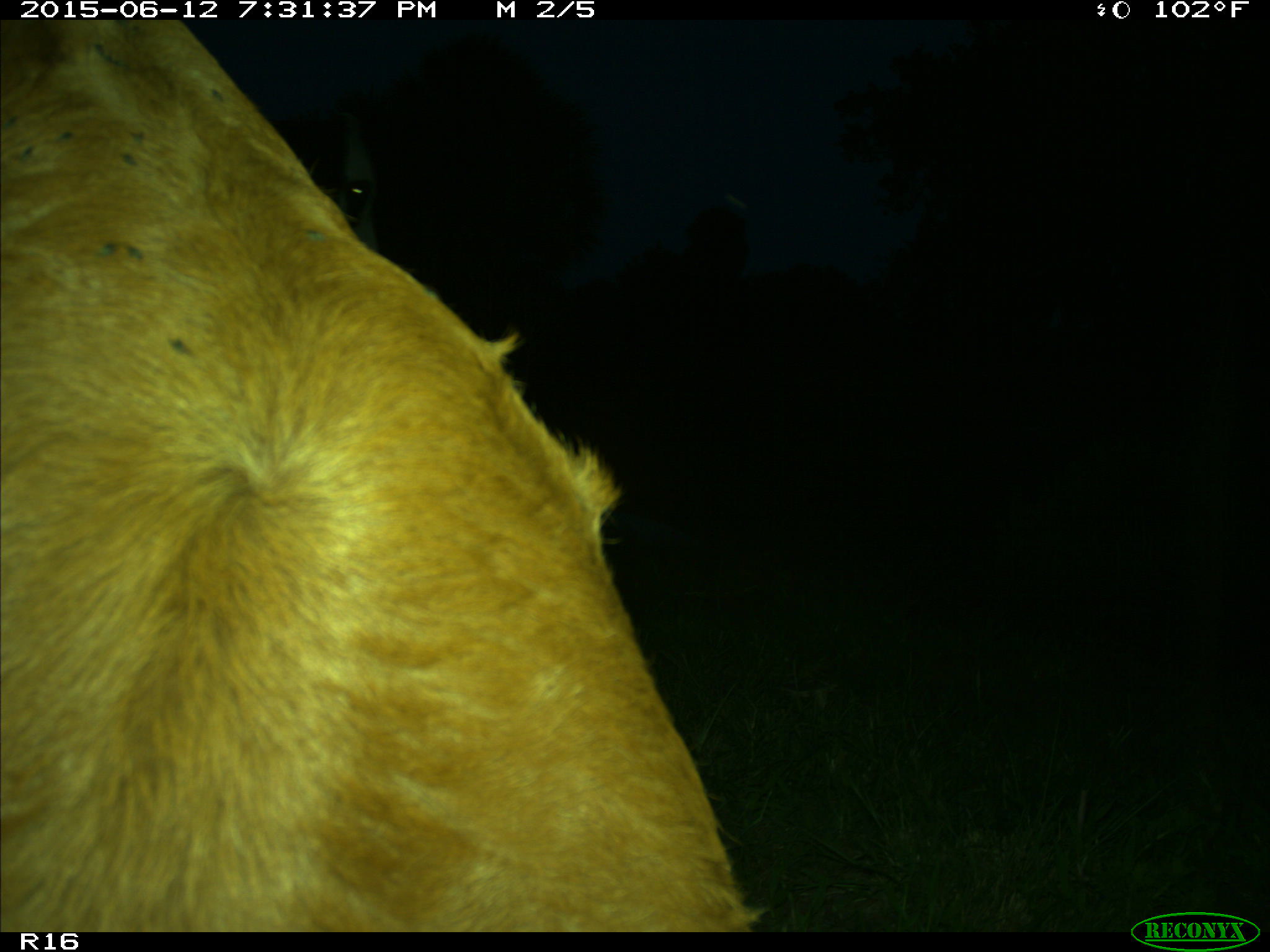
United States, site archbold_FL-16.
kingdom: Animalia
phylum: Chordata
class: Mammalia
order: Artiodactyla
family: Bovidae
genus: Bos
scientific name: Bos taurus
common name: domestic cow